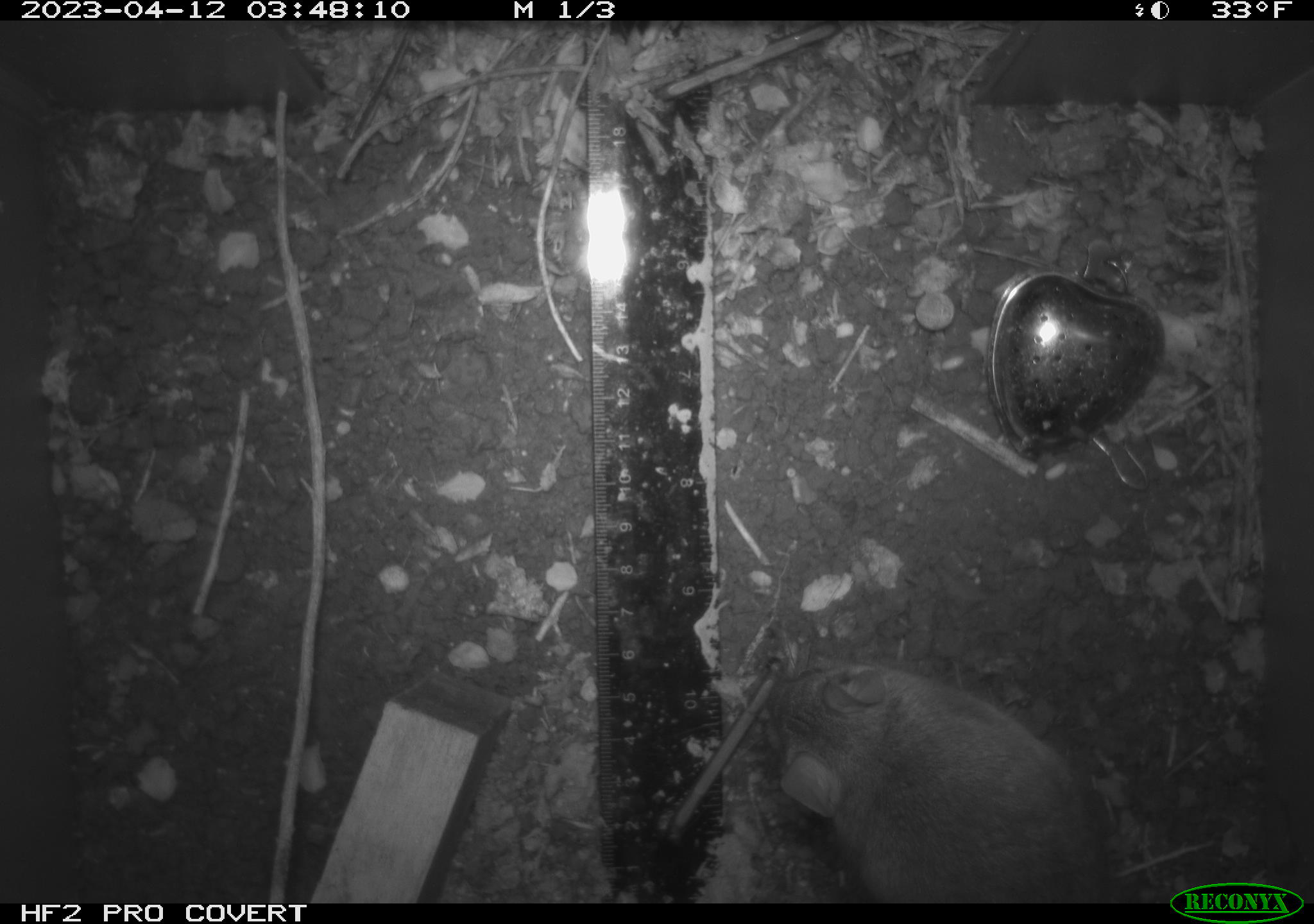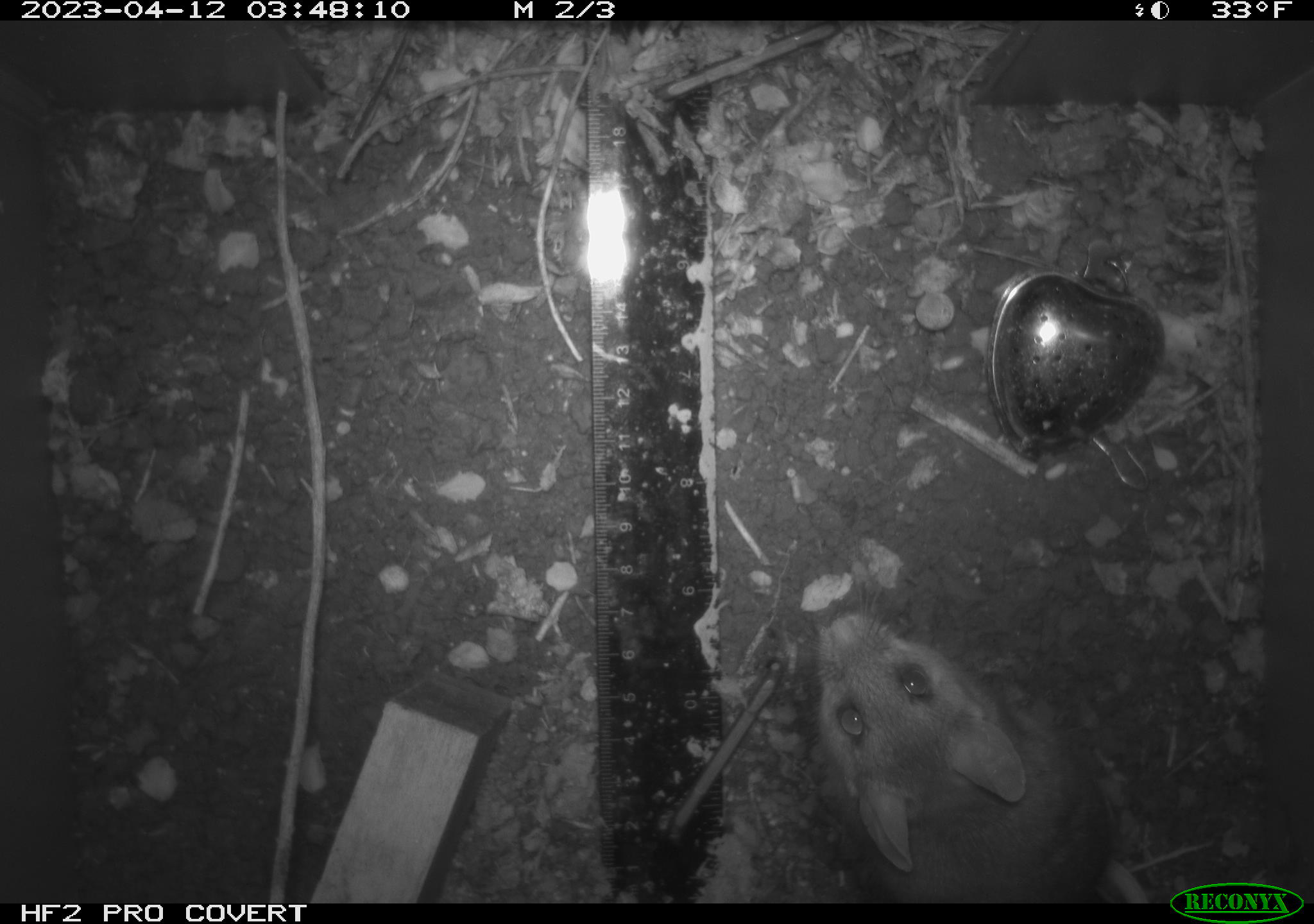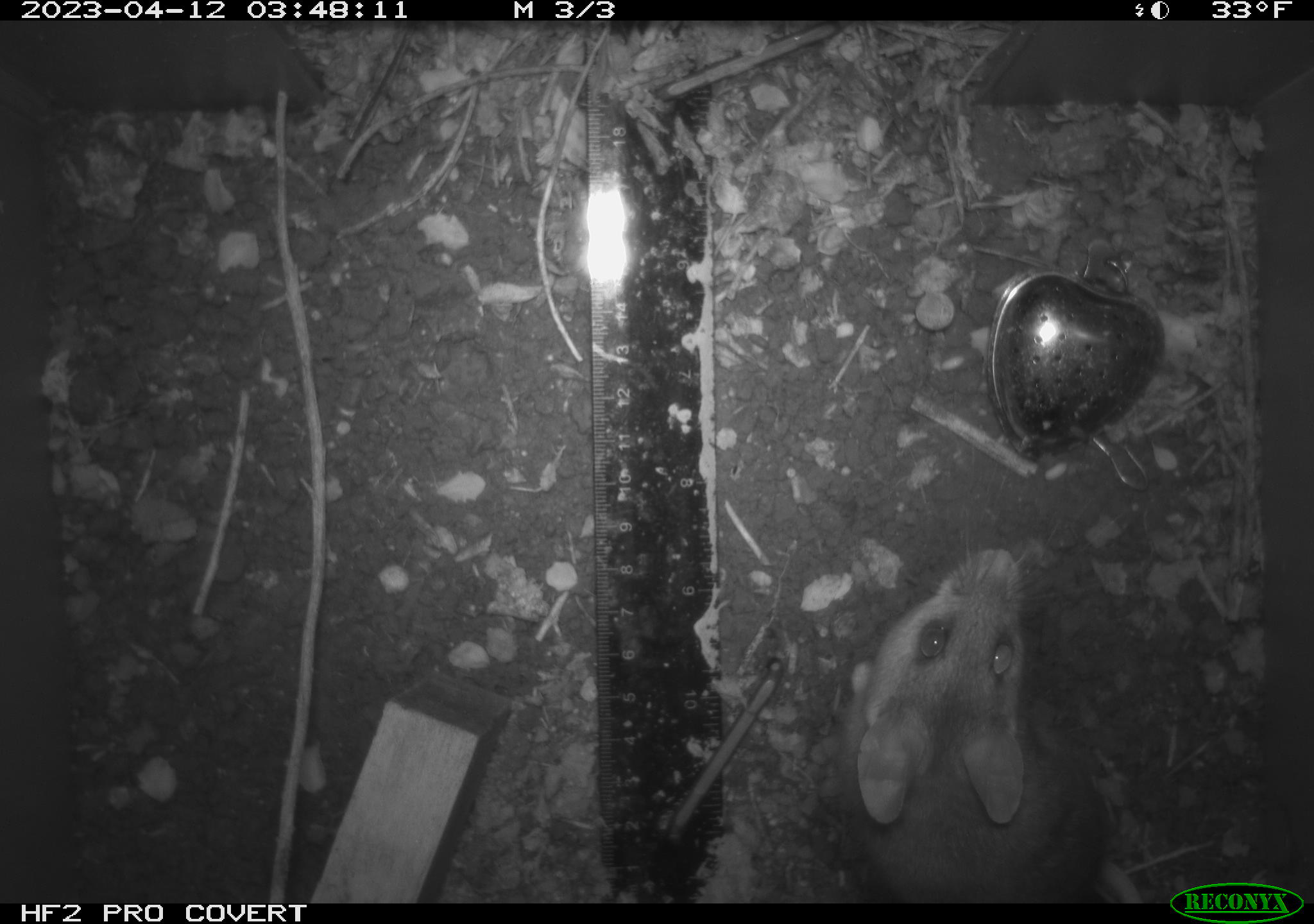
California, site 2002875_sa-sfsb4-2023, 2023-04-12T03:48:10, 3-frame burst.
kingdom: Animalia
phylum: Chordata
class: Mammalia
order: Rodentia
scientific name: Rodentia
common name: mouse species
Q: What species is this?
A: Mouse species (Rodentia).